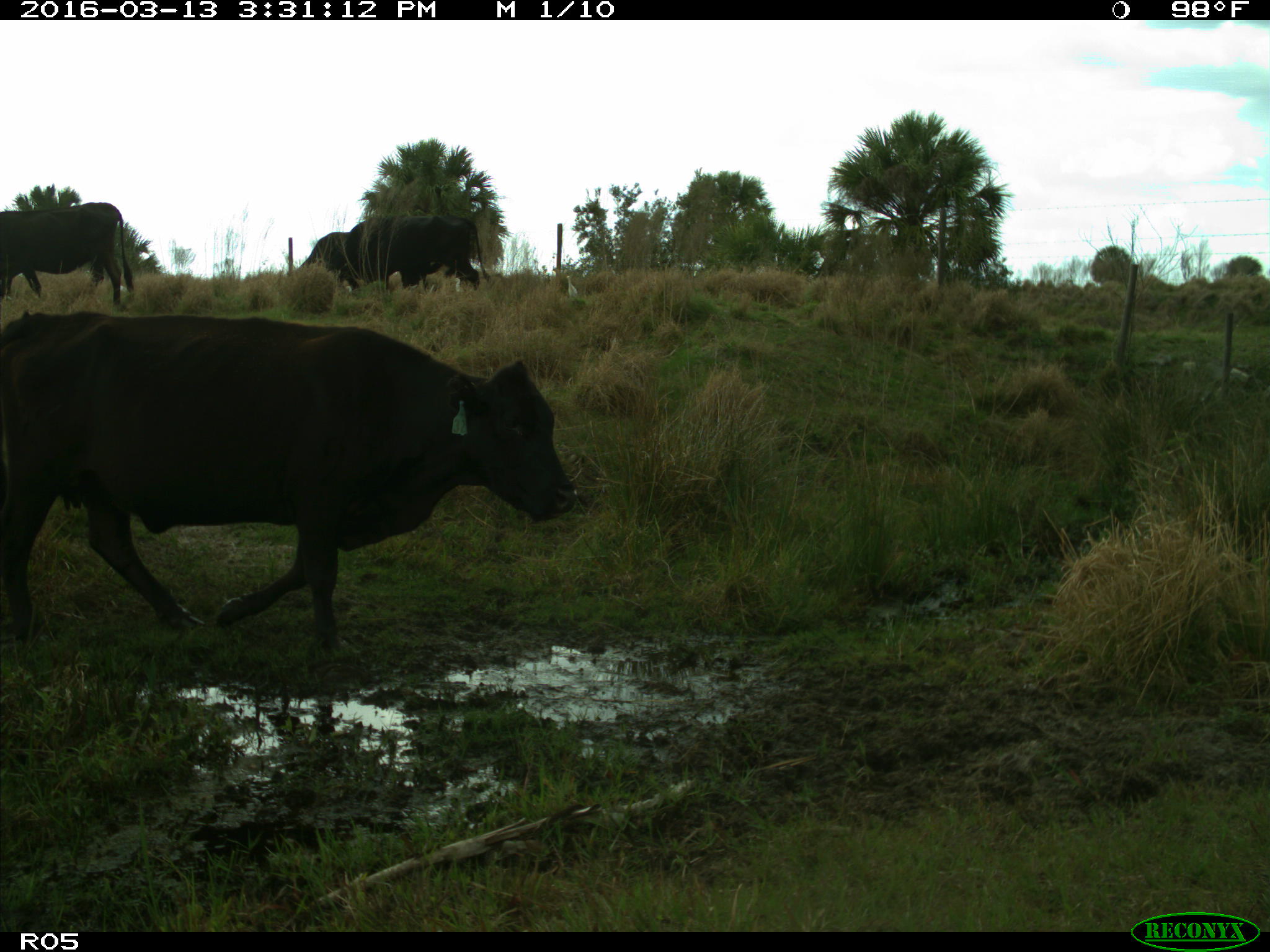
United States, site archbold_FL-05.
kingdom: Animalia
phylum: Chordata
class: Mammalia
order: Artiodactyla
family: Bovidae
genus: Bos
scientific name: Bos taurus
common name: domestic cow